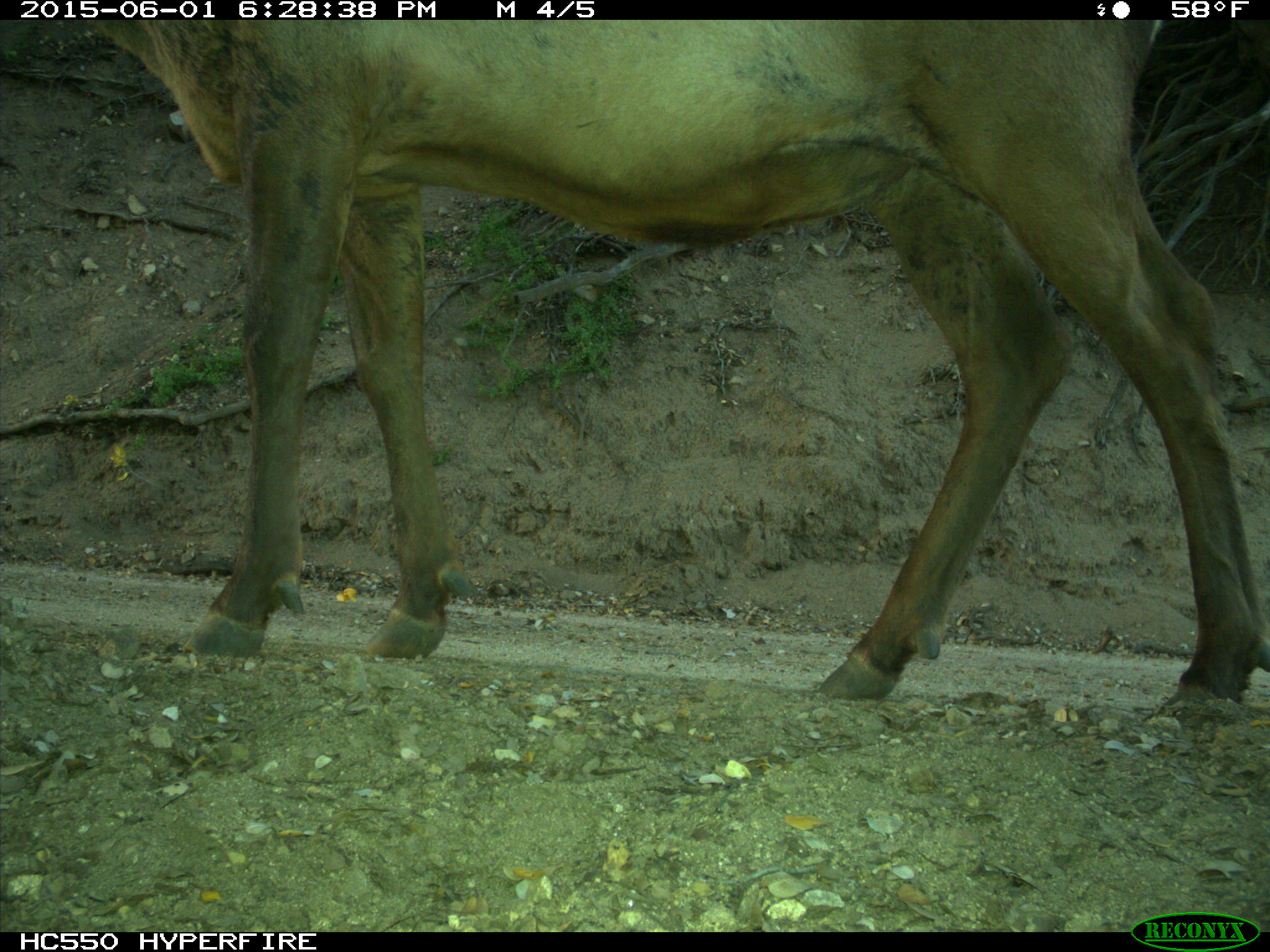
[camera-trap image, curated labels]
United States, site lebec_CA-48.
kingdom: Animalia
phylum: Chordata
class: Mammalia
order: Artiodactyla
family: Cervidae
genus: Cervus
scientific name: Cervus canadensis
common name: elk